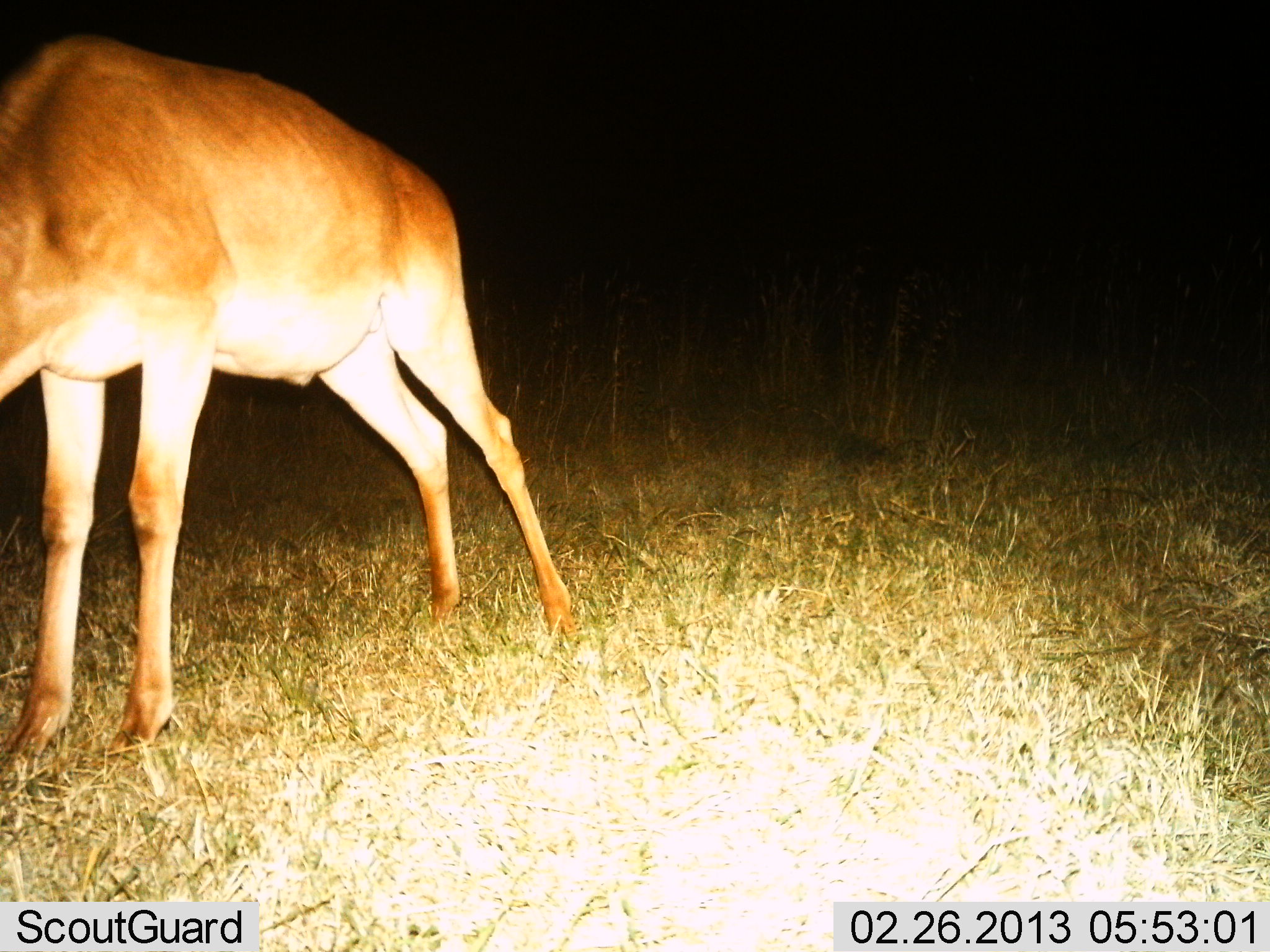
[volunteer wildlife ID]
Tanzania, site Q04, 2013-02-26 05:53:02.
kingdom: Animalia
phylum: Chordata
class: Mammalia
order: Artiodactyla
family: Bovidae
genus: Alcelaphus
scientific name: Alcelaphus buselaphus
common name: hartebeest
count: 1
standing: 83%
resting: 0%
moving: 0%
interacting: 0%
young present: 0%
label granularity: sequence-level